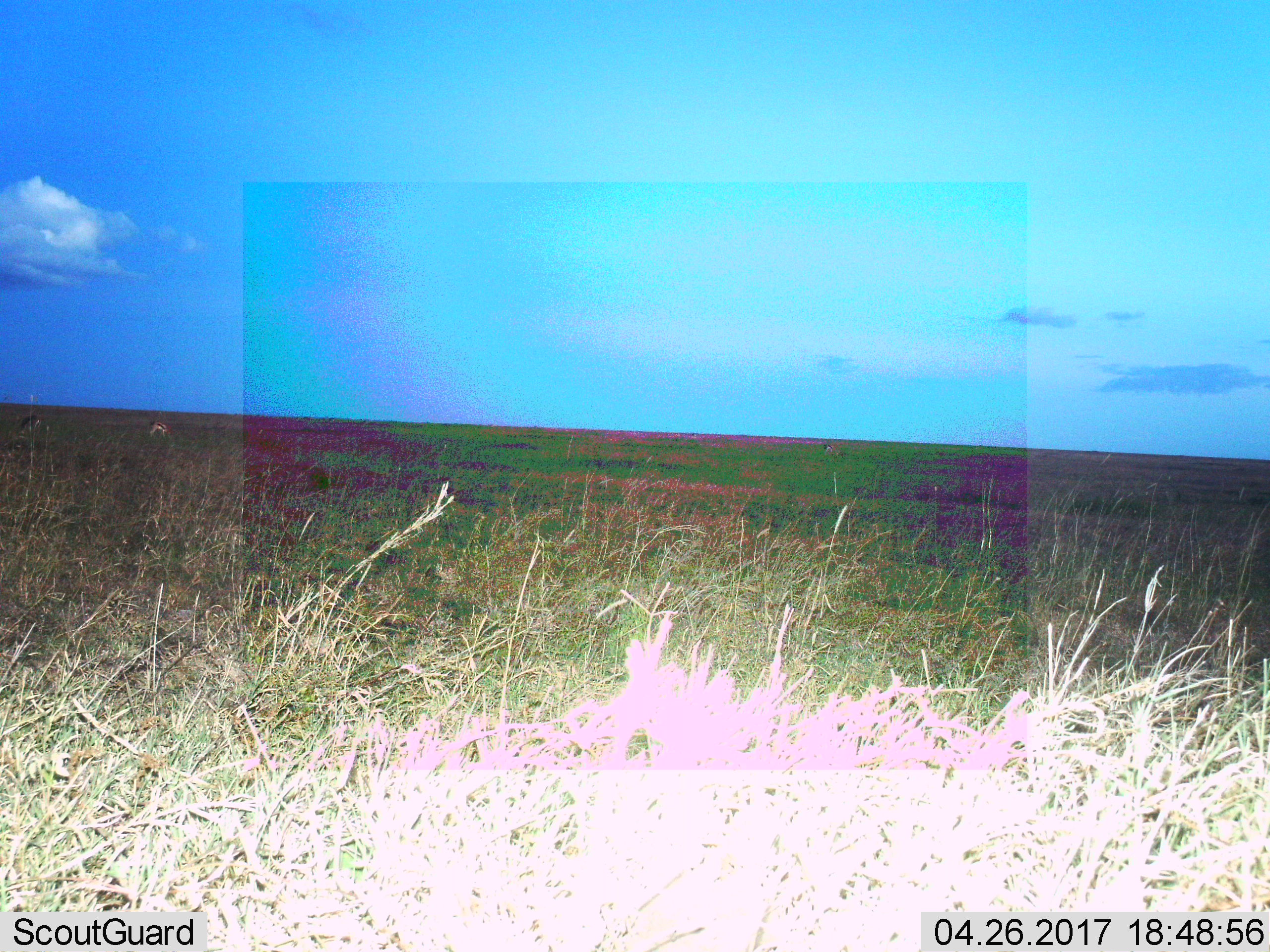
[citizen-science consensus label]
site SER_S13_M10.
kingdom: Animalia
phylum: Chordata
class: Mammalia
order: Artiodactyla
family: Bovidae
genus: Eudorcas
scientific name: Eudorcas thomsonii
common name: thomson's gazelle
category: gazellethomsons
Gazellethomsons (thomson's gazelle) (Eudorcas thomsonii), count 2. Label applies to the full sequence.